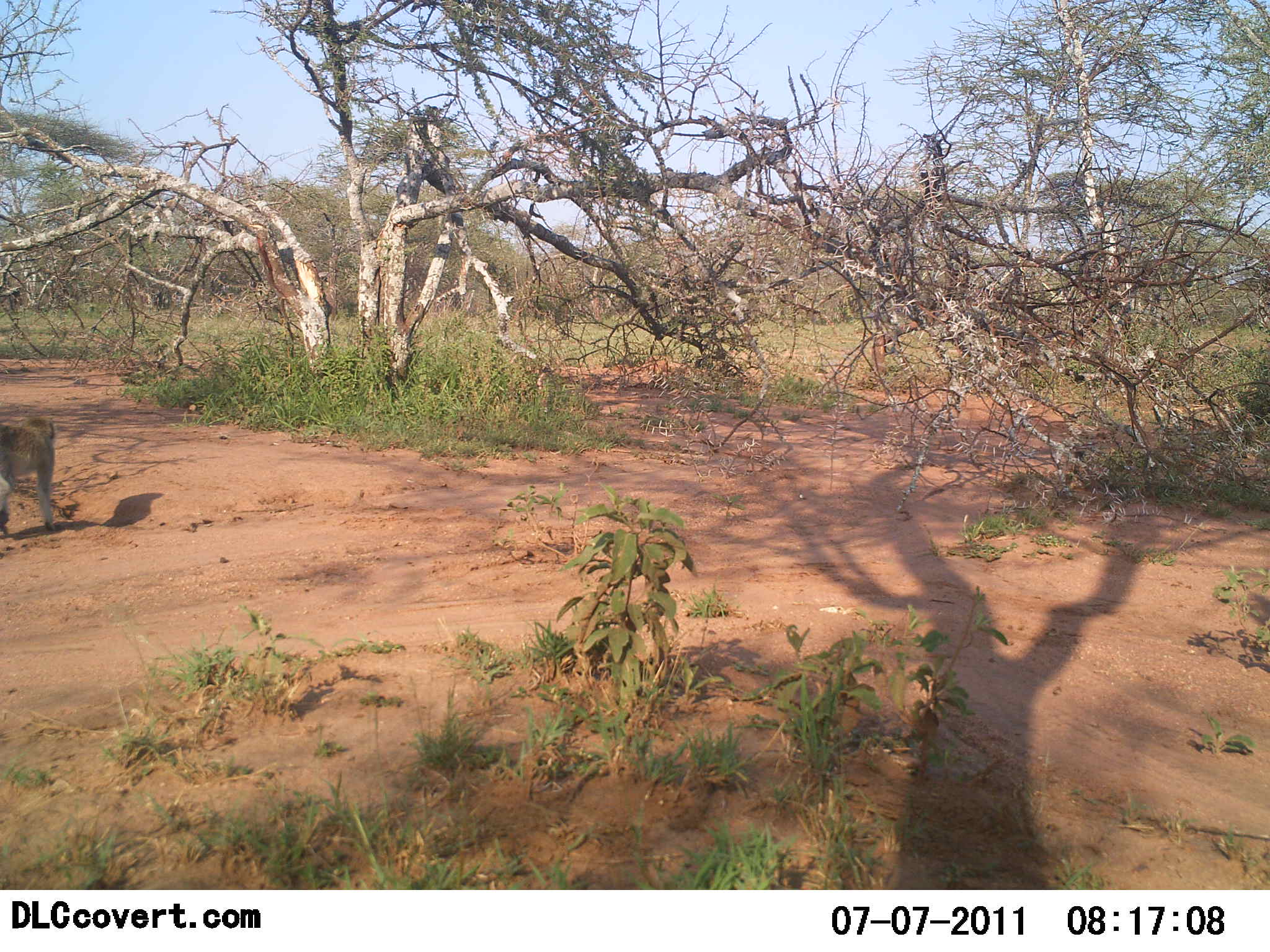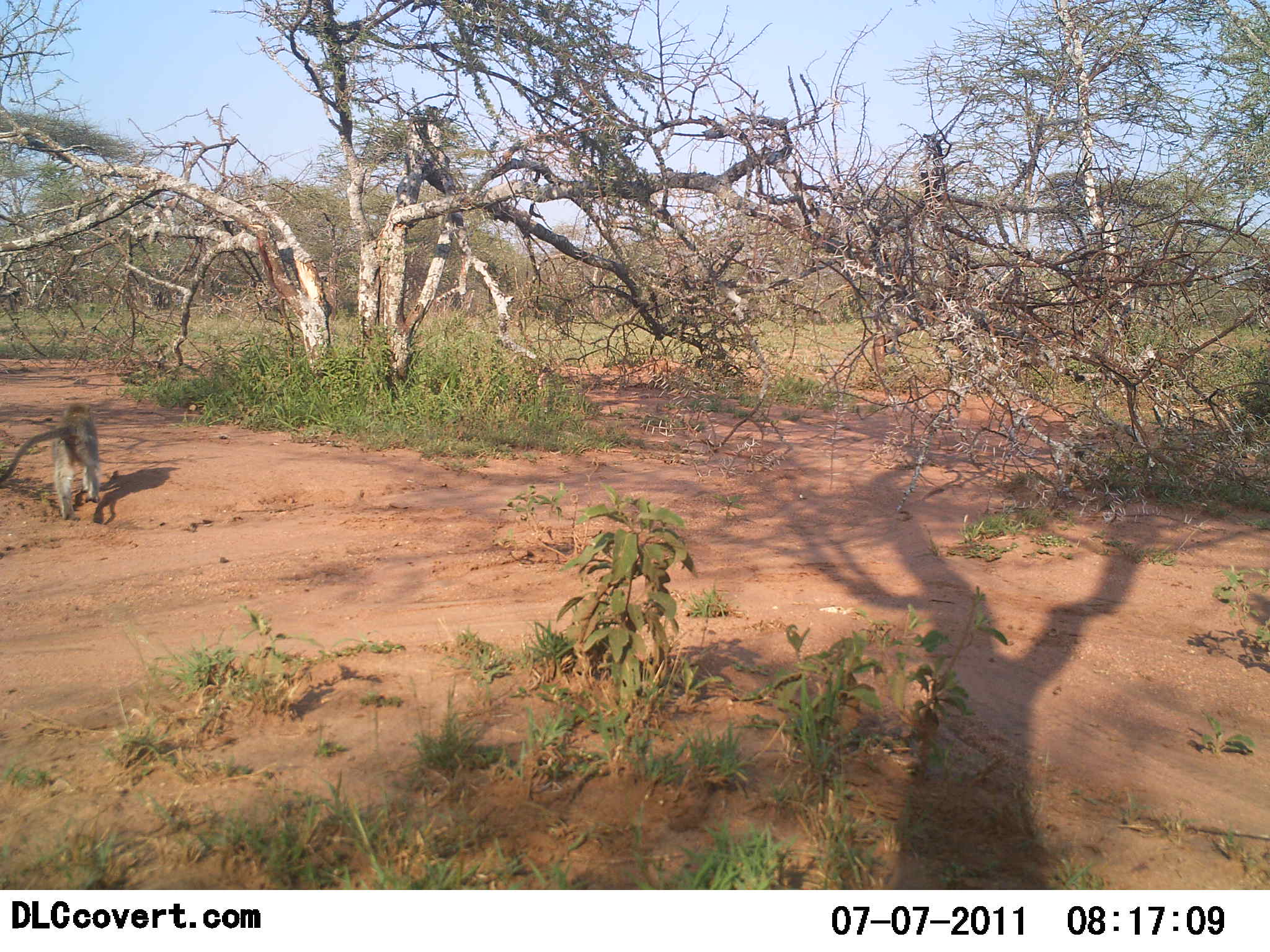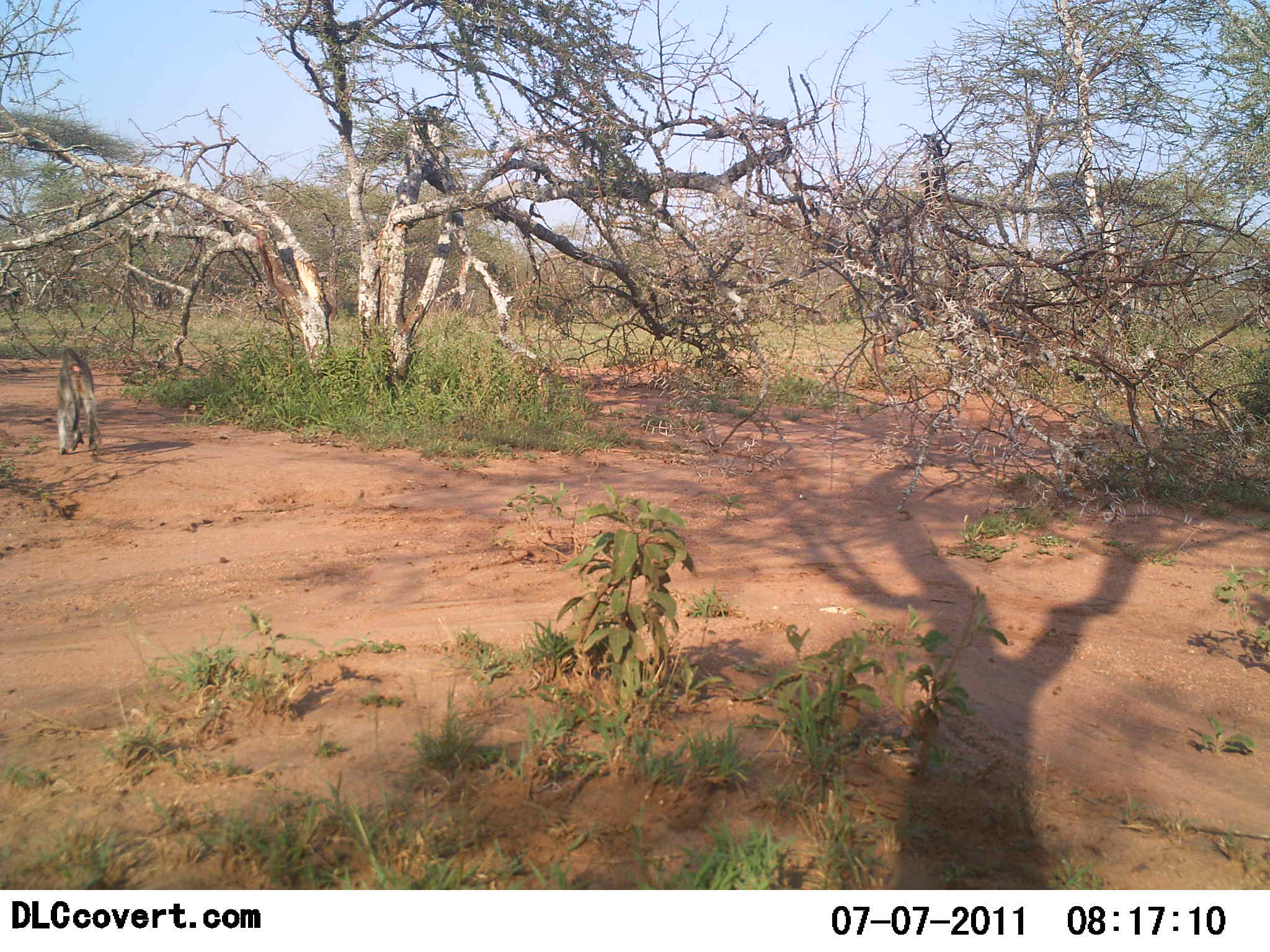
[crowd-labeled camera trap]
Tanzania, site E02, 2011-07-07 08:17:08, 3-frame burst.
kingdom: Animalia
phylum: Chordata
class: Mammalia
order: Primates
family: Cercopithecidae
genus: Chlorocebus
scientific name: Chlorocebus pygerythrus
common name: vervet monkey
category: monkeyvervet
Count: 1.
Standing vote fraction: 9%.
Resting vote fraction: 0%.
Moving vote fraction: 100%.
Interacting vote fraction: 0%.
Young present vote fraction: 0%.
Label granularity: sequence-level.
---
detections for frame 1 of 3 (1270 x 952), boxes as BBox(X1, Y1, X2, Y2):
animal: BBox(0, 416, 60, 537)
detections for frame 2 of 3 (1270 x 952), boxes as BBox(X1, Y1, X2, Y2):
animal: BBox(0, 402, 104, 525)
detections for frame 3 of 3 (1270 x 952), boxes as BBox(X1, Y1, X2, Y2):
animal: BBox(53, 345, 104, 461)